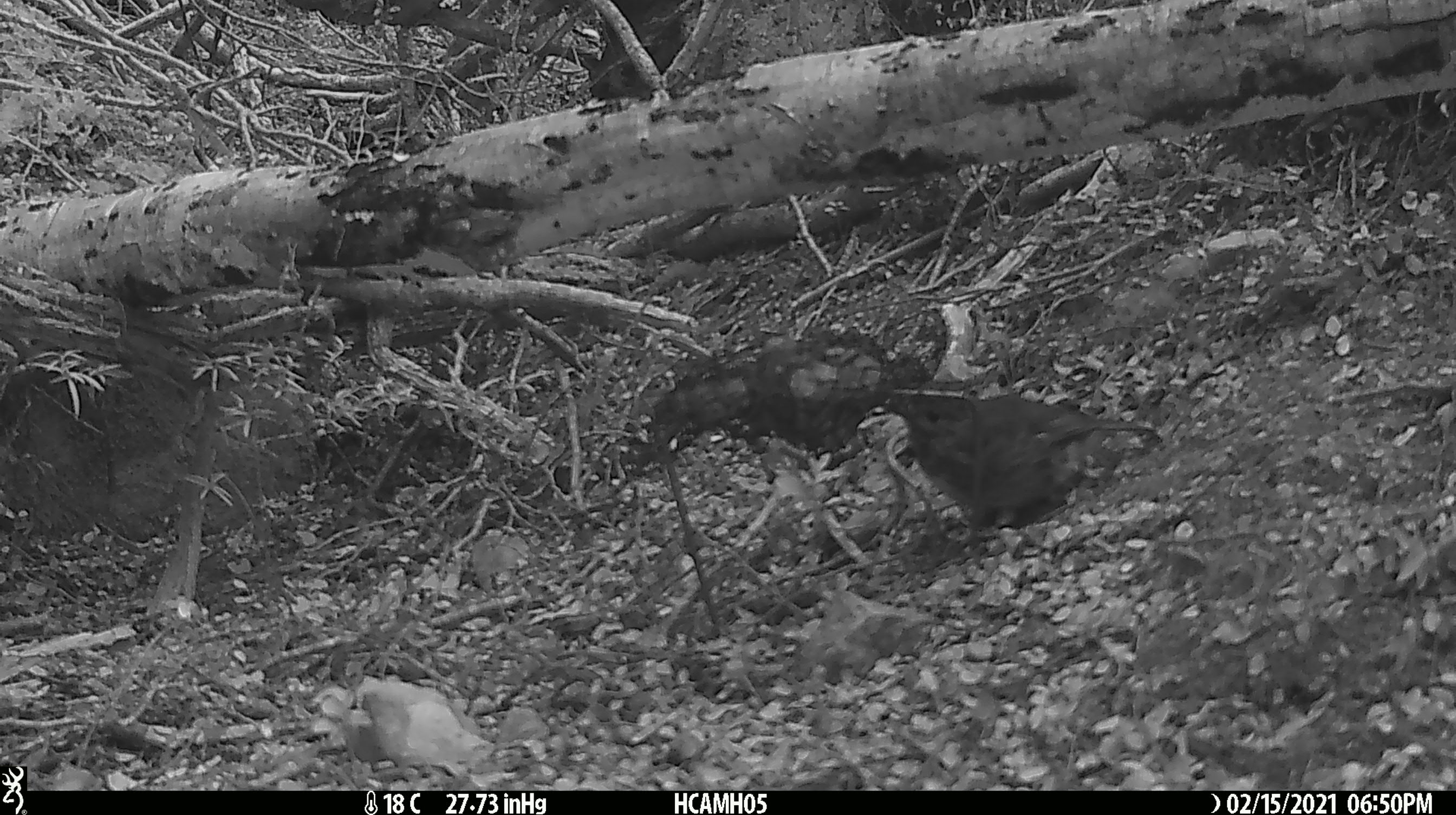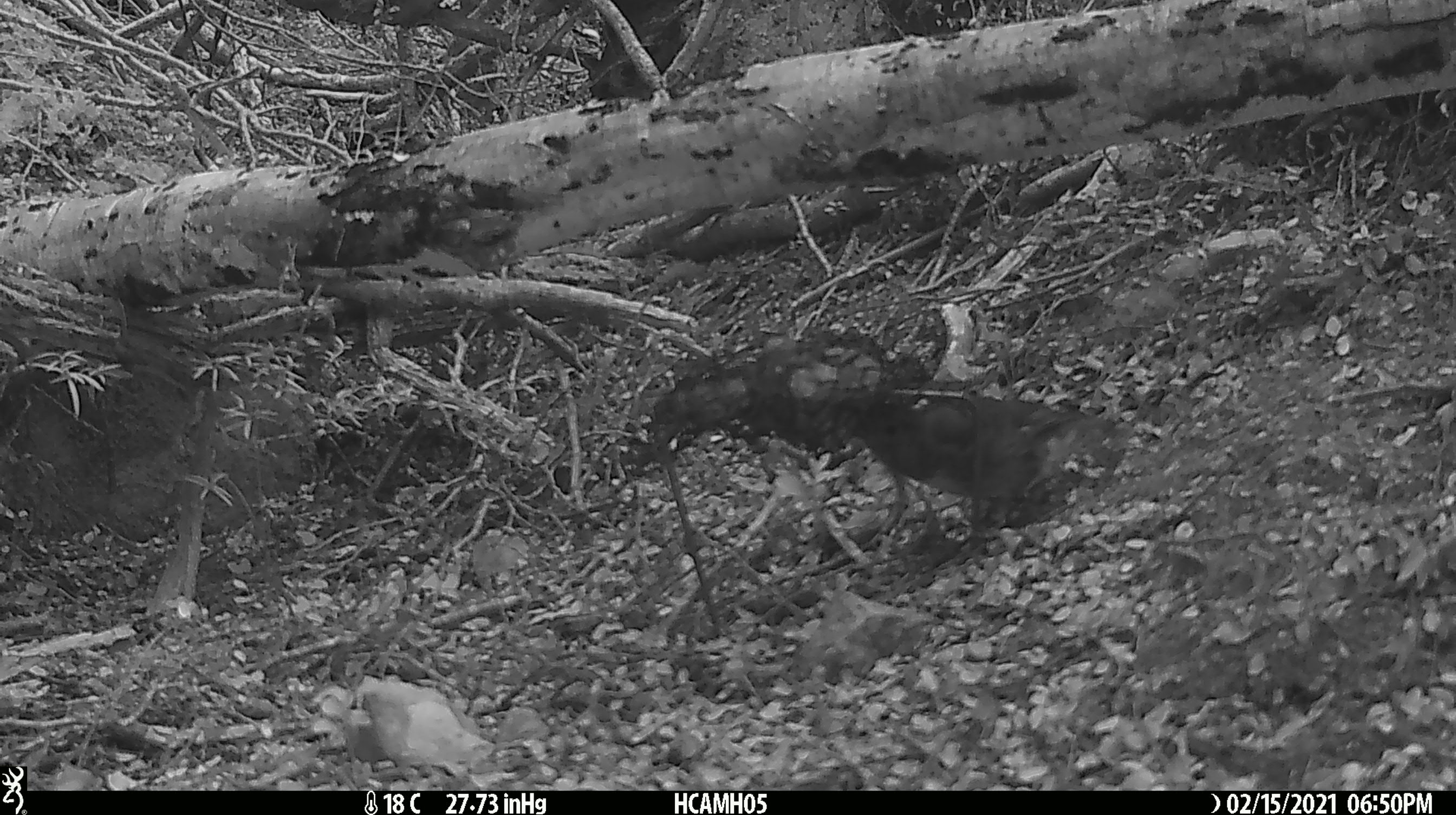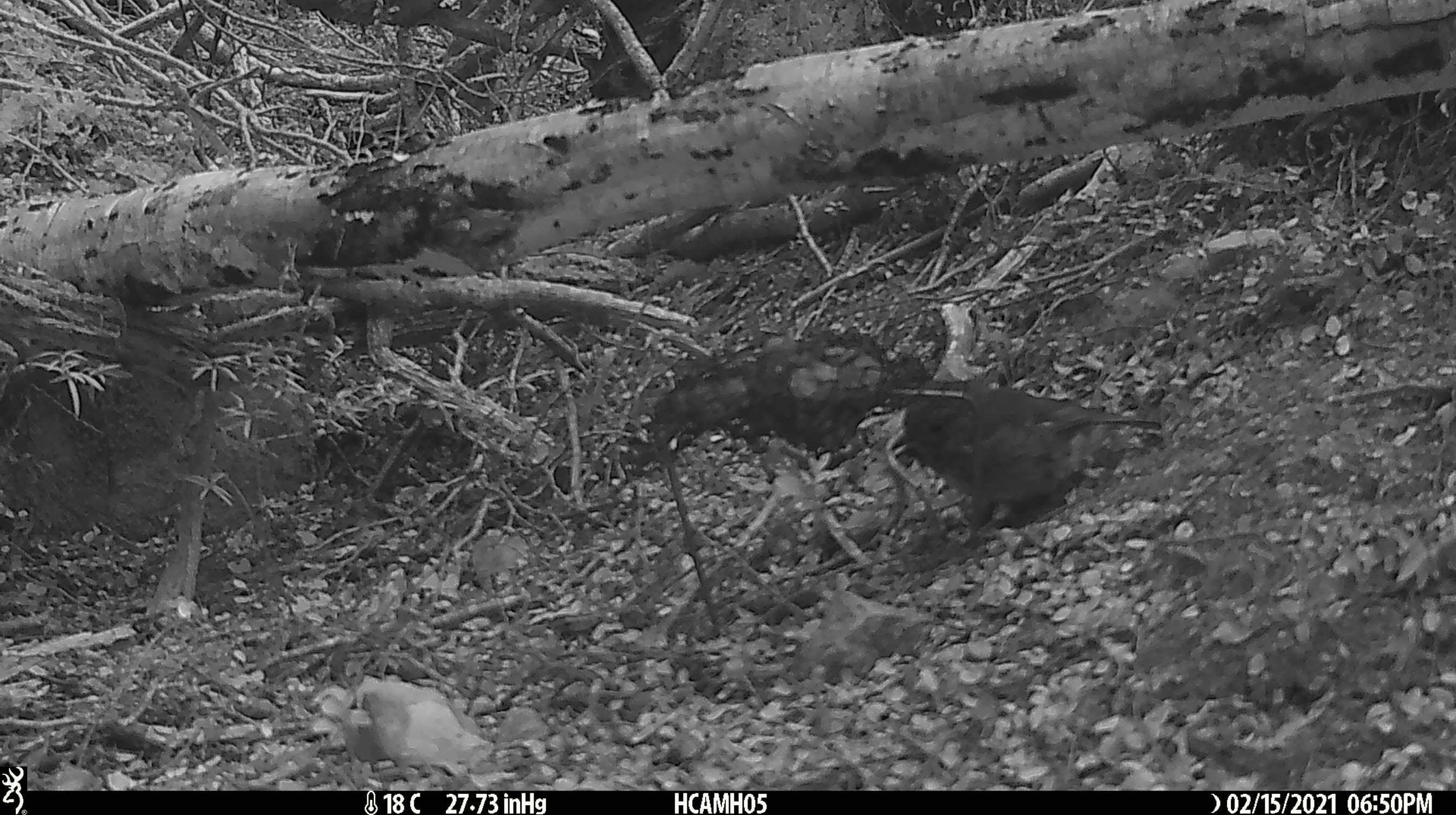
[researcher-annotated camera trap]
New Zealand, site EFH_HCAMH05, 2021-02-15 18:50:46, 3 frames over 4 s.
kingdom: Animalia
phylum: Chordata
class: Aves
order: Passeriformes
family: Petroicidae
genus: Petroica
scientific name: Petroica australis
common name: new zealand robin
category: robin